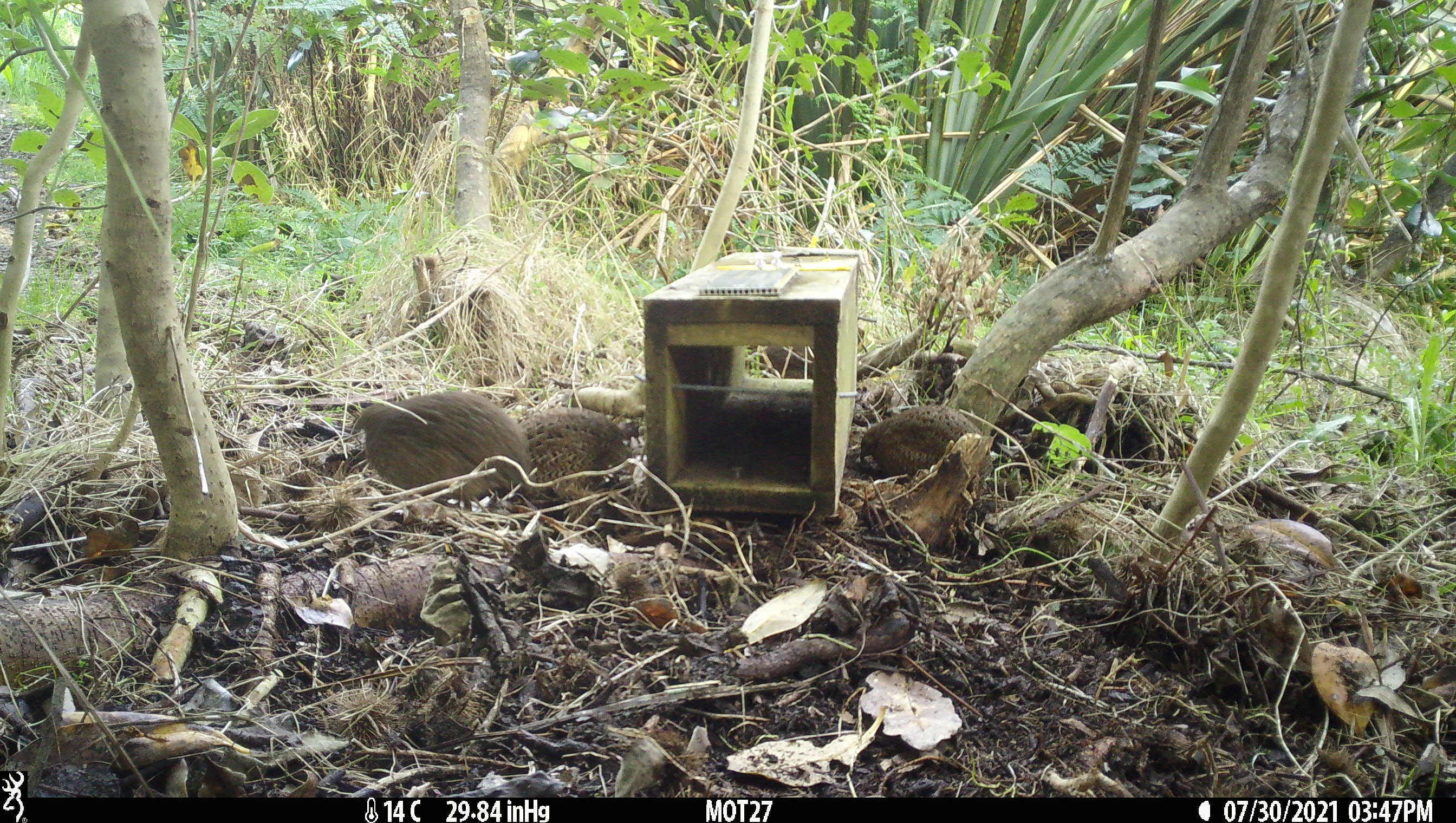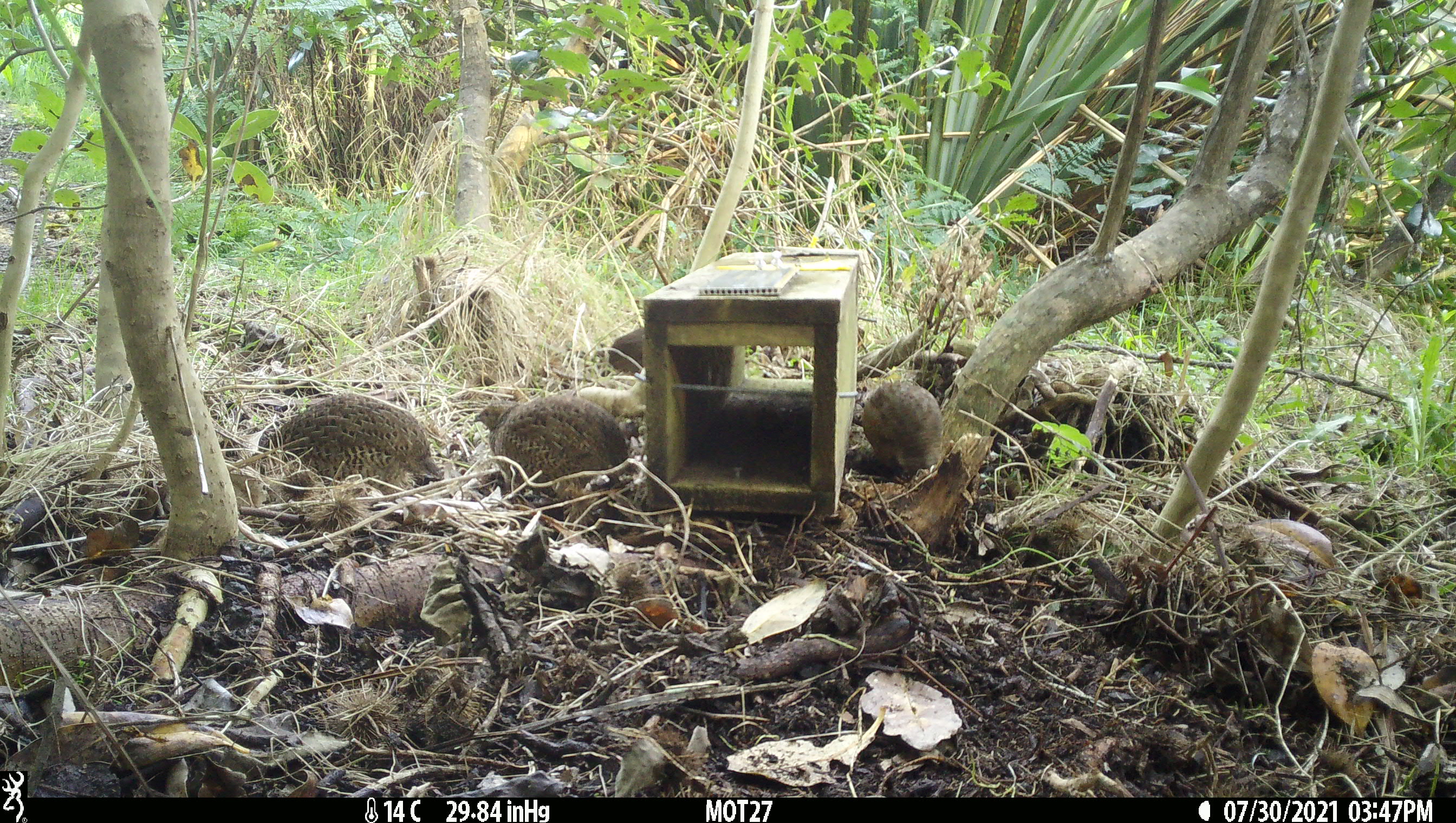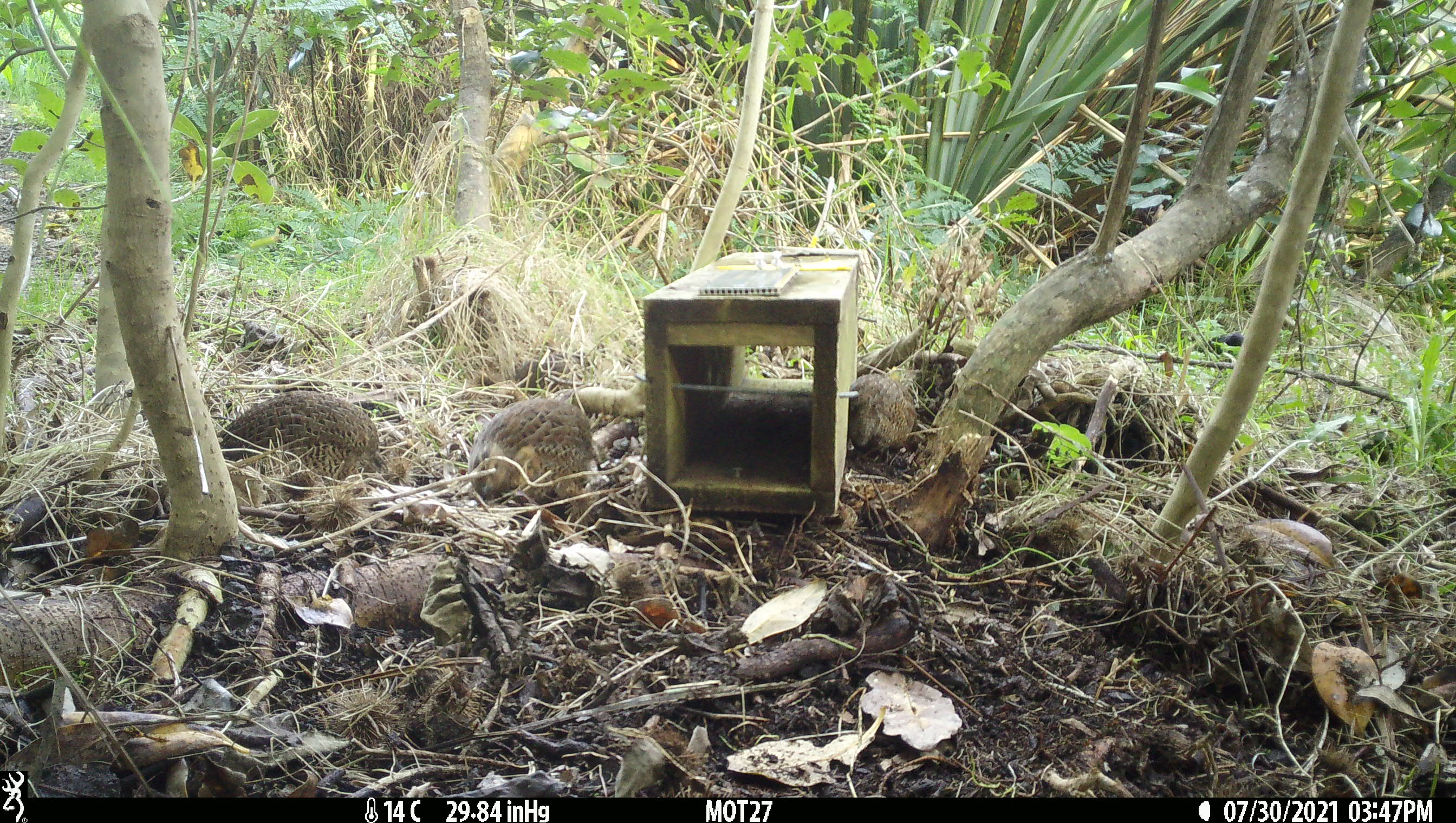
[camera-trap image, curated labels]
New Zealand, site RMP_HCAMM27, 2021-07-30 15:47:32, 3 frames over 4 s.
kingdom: Animalia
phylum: Chordata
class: Aves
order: Galliformes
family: Phasianidae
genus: Synoicus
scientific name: Synoicus ypsilophorus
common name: brown quail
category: quail brown